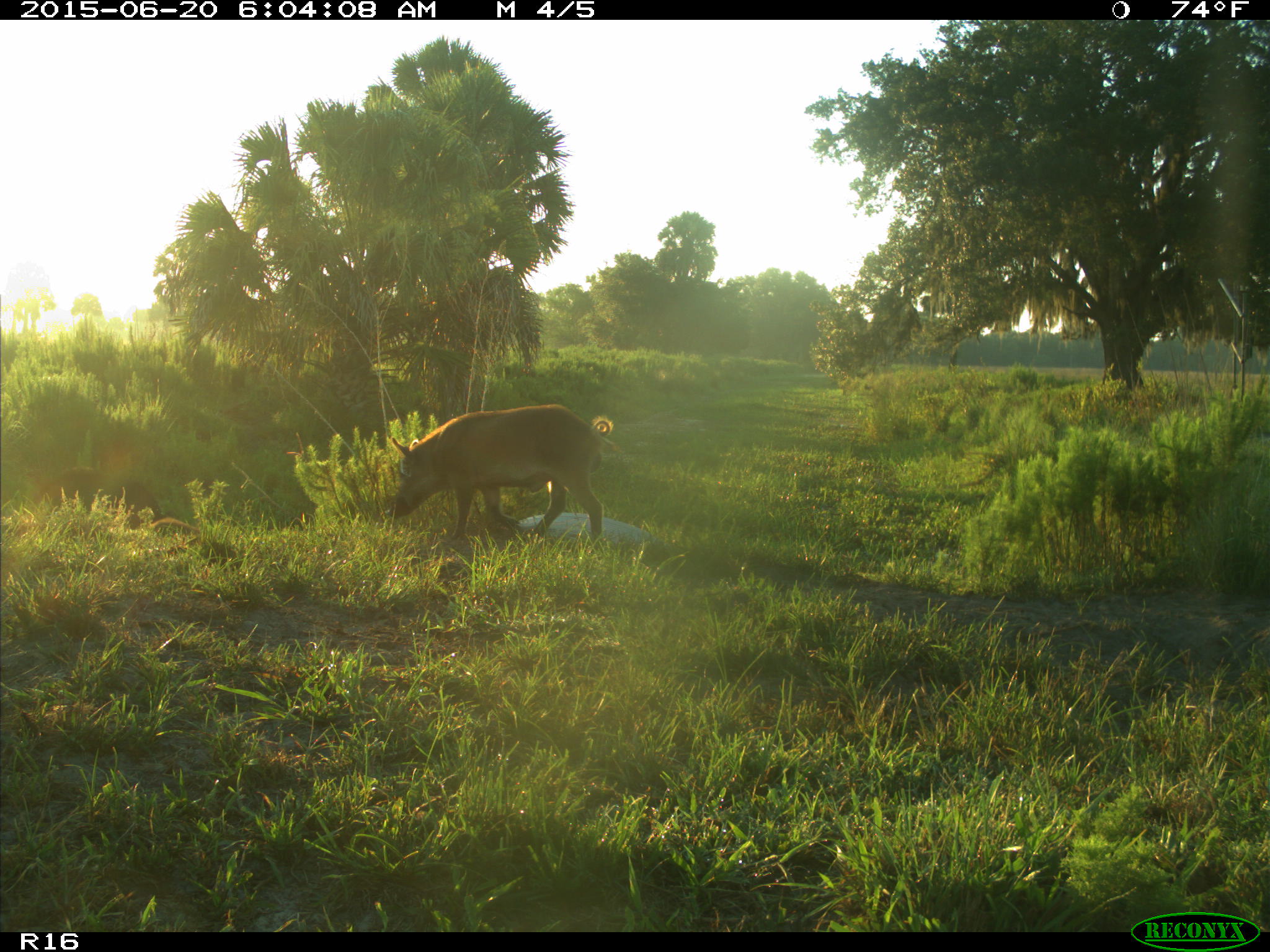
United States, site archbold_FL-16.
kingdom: Animalia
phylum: Chordata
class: Mammalia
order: Artiodactyla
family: Suidae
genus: Sus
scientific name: Sus scrofa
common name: wild boar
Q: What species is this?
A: Sus scrofa (wild boar).